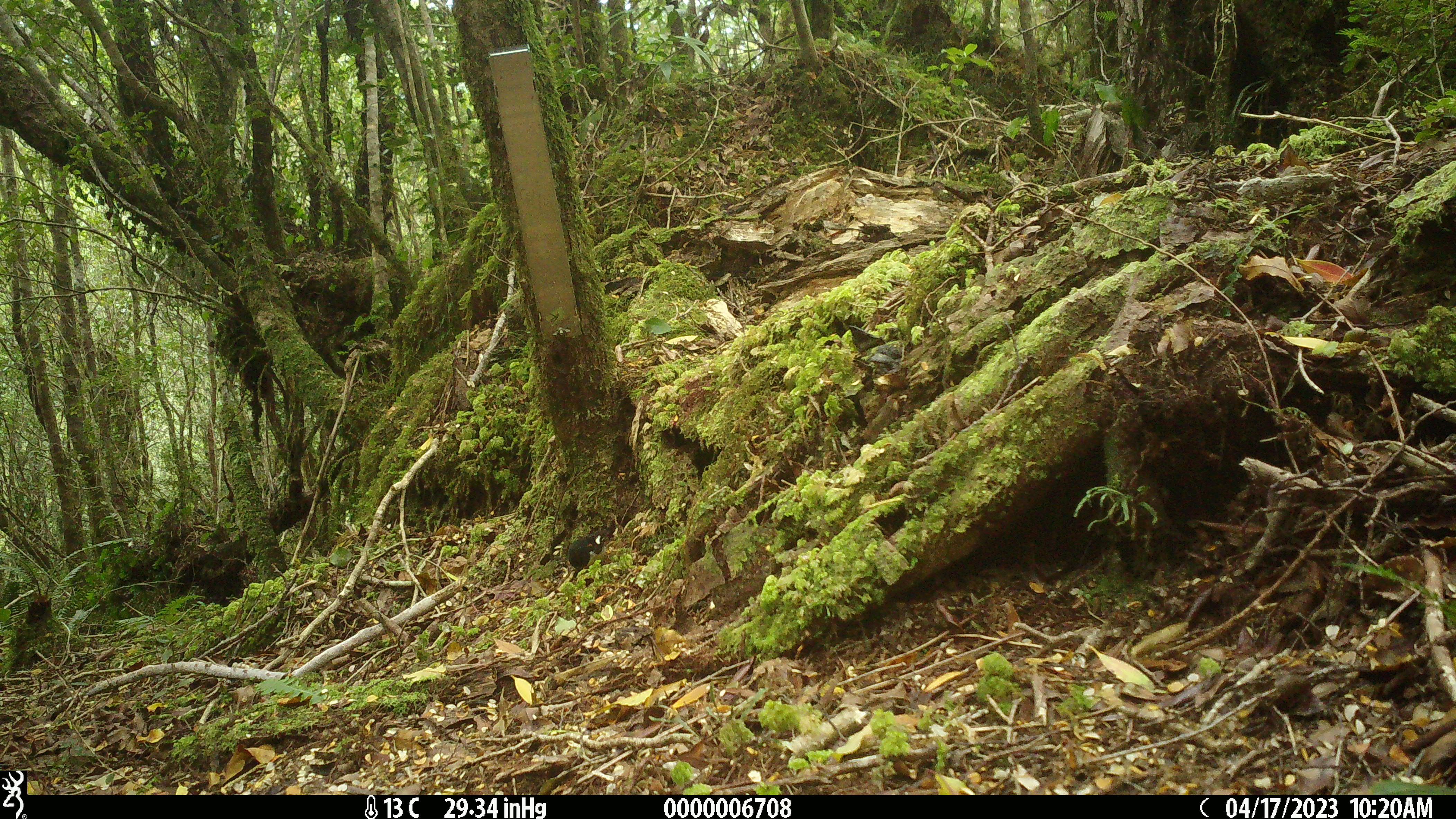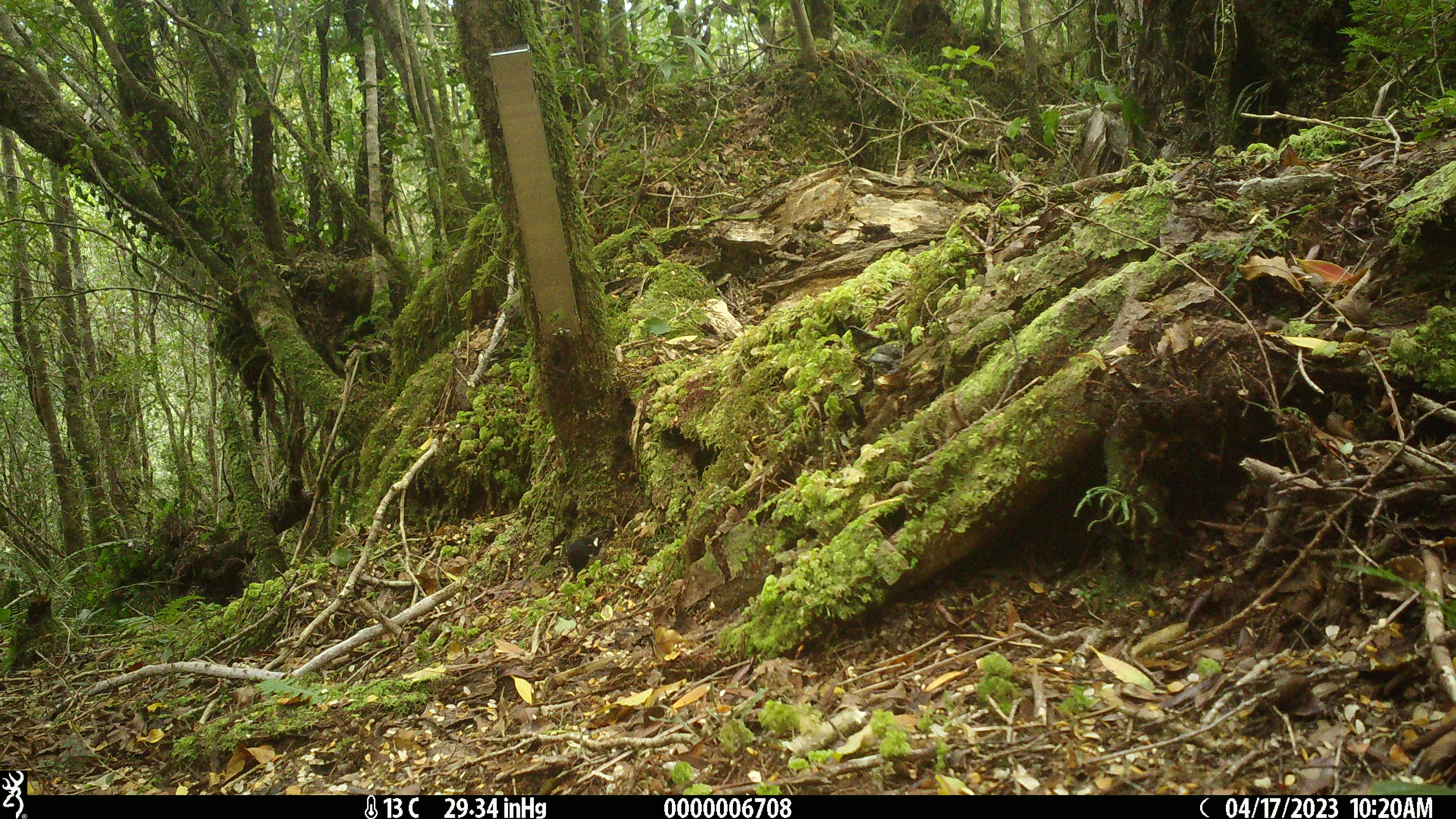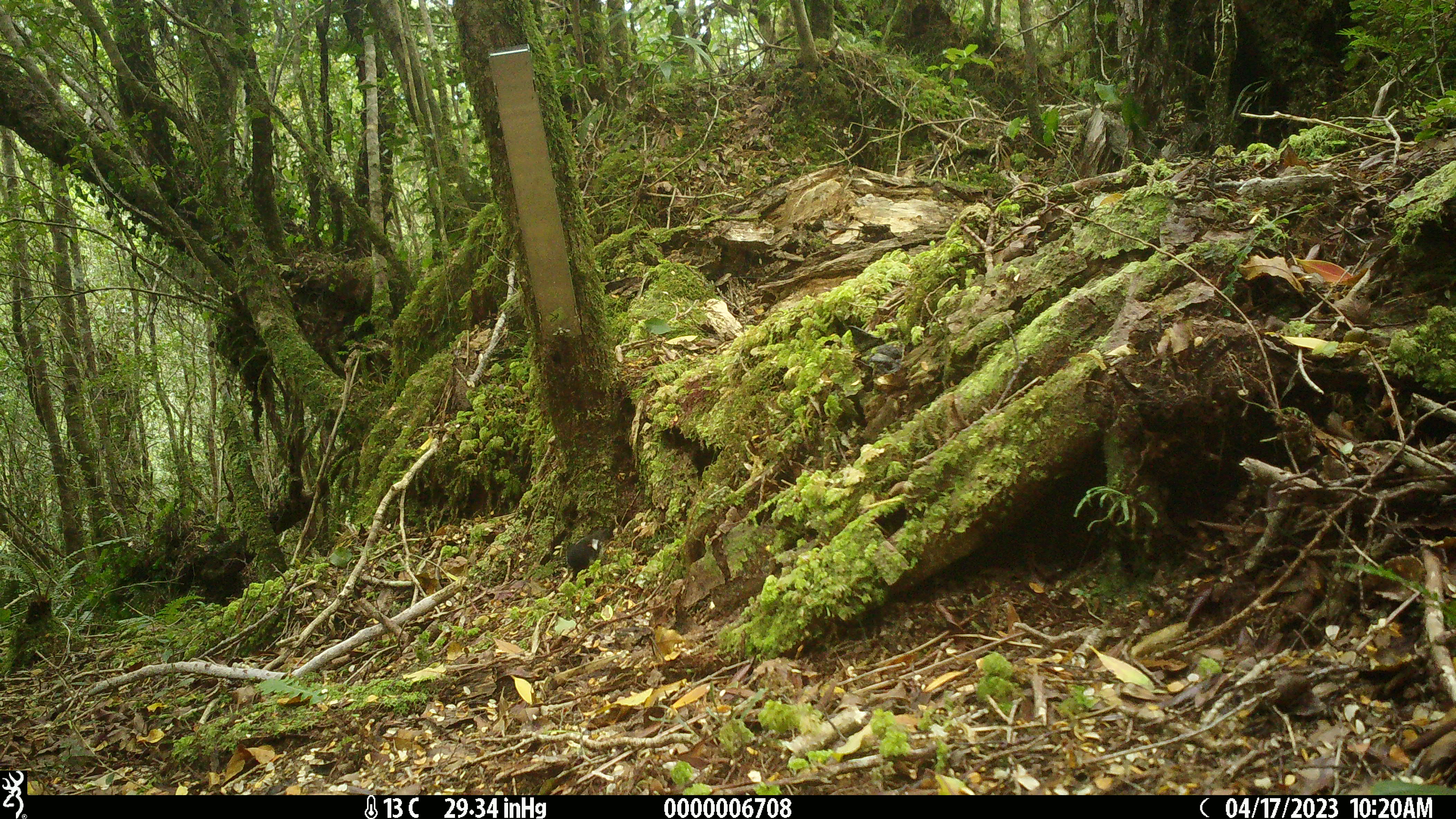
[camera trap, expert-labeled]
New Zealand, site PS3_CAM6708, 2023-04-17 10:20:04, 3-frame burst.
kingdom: Animalia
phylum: Chordata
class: Aves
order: Passeriformes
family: Petroicidae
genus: Petroica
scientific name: Petroica macrocephala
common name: tomtit